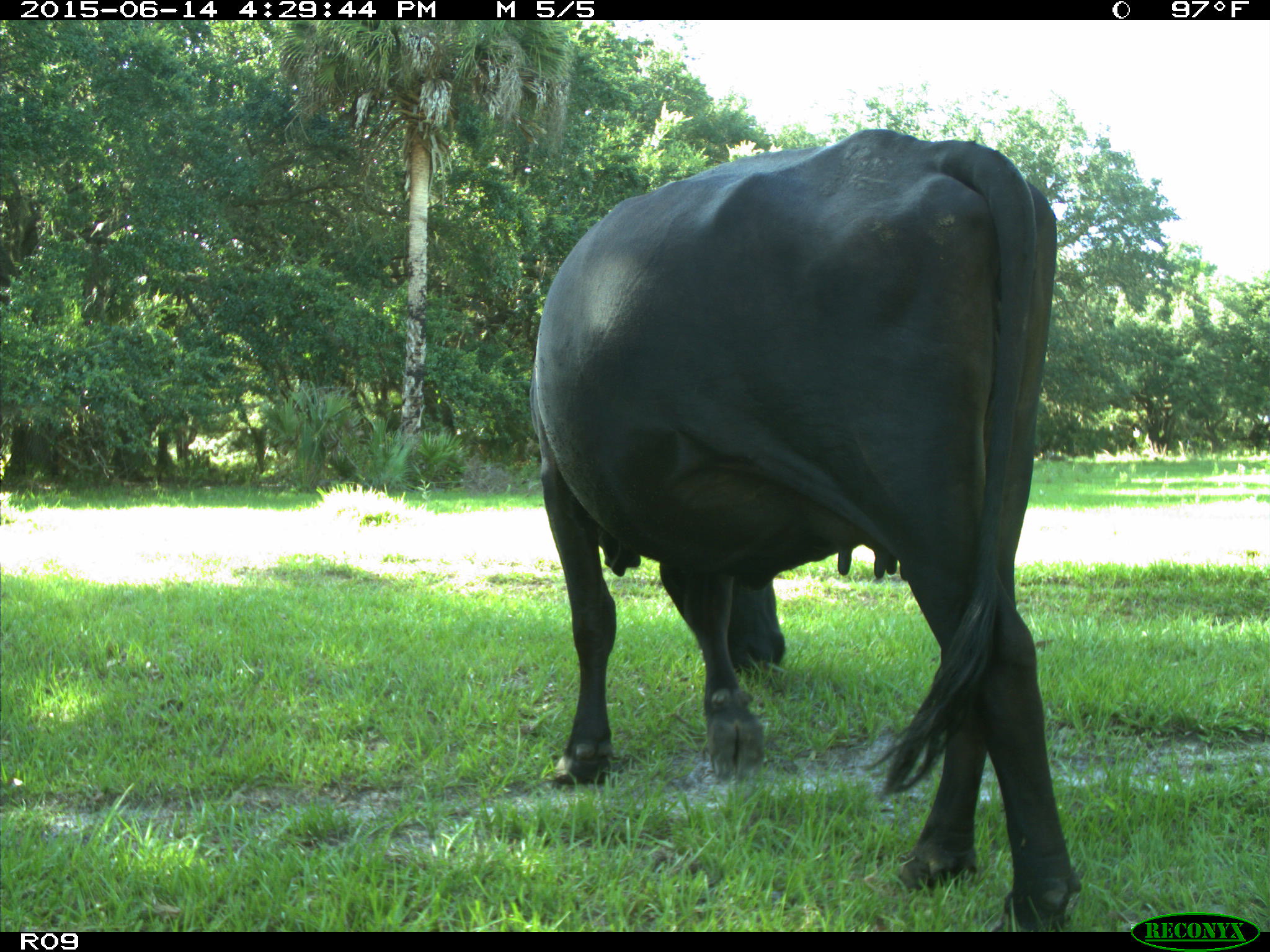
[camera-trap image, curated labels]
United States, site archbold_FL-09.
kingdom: Animalia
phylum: Chordata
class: Mammalia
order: Artiodactyla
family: Bovidae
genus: Bos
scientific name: Bos taurus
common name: domestic cow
Bos taurus (domestic cow).